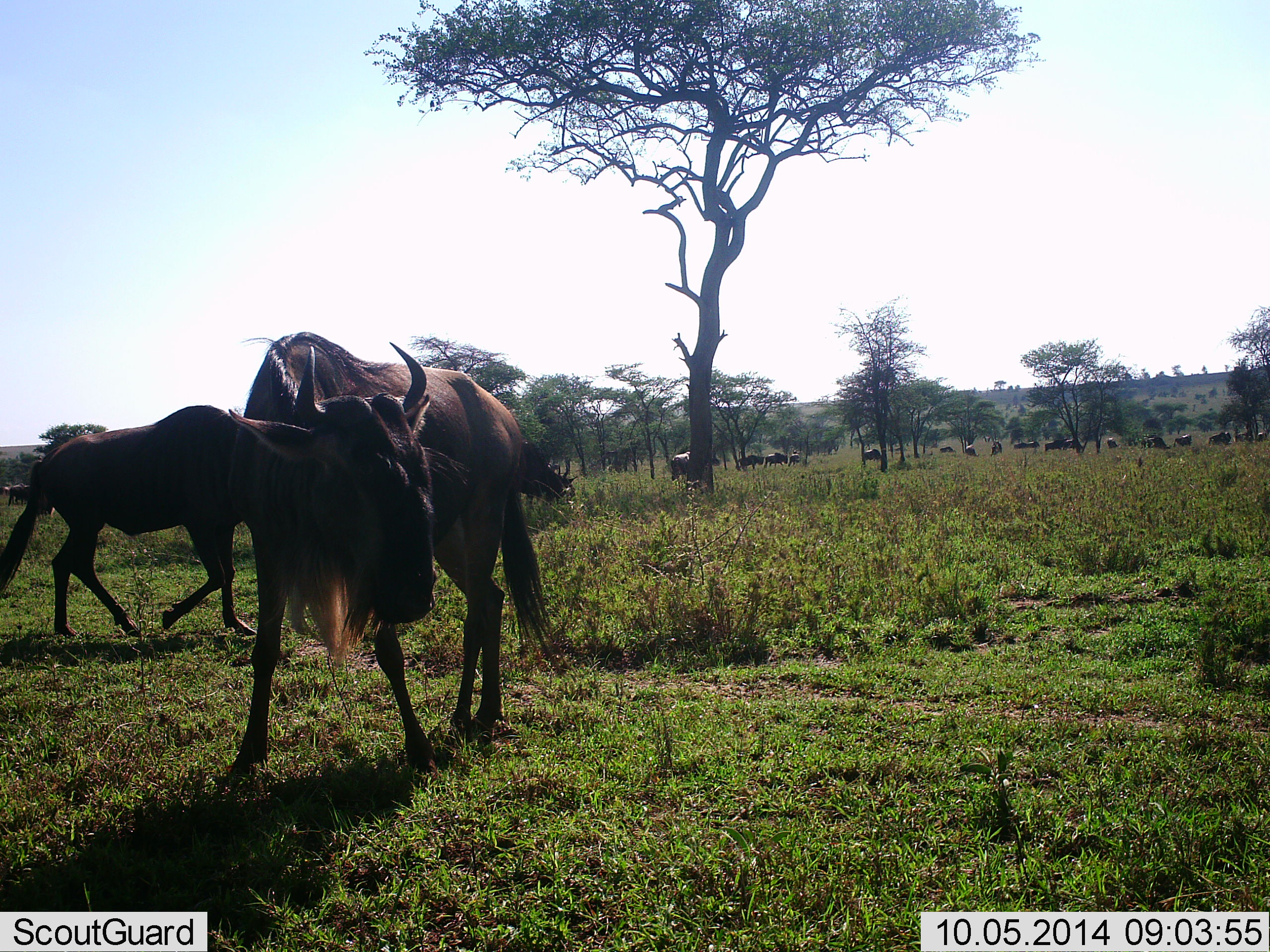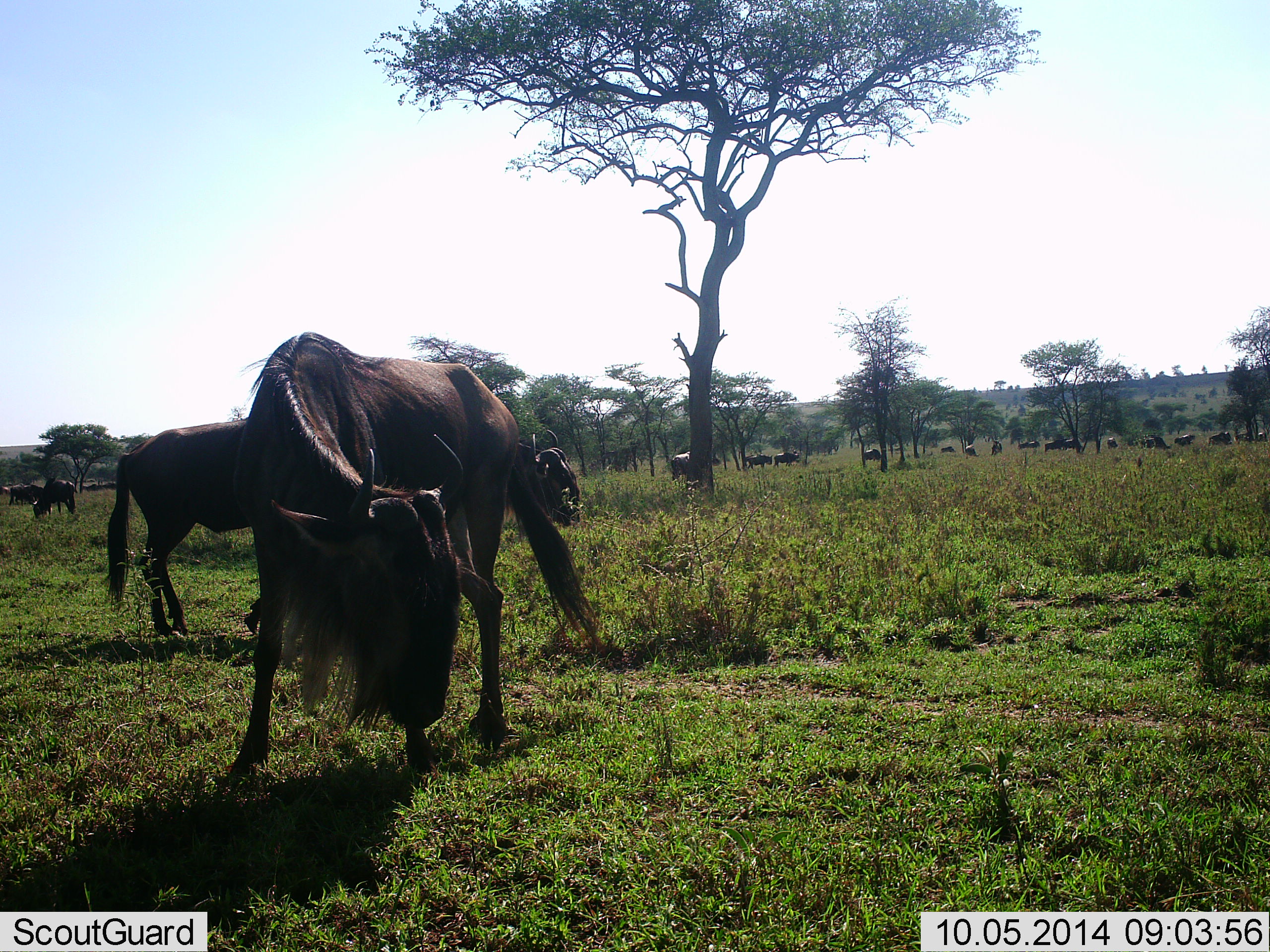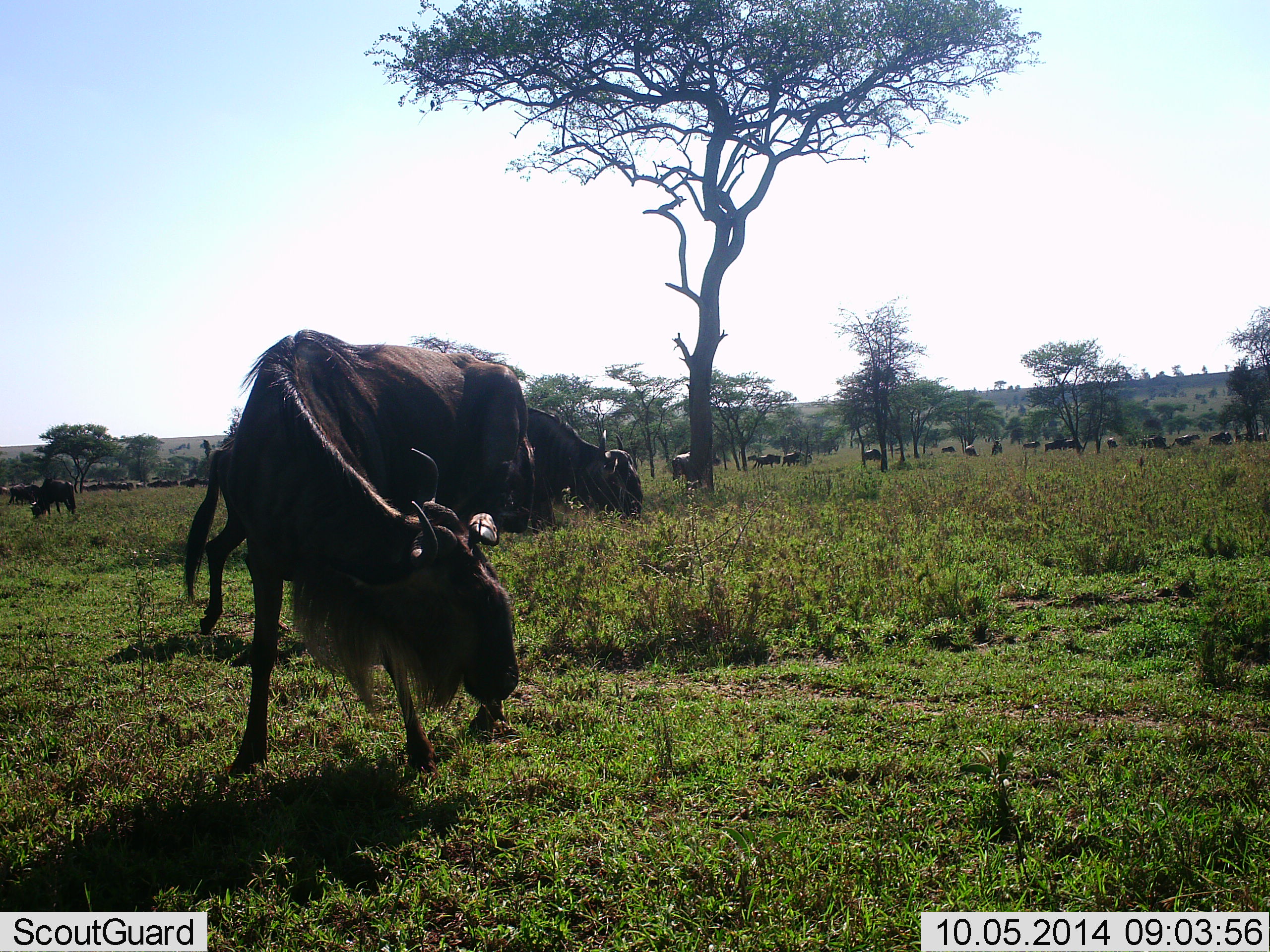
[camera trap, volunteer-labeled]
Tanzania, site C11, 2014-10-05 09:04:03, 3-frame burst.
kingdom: Animalia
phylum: Chordata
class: Mammalia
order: Artiodactyla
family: Bovidae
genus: Connochaetes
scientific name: Connochaetes taurinus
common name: blue wildebeest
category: wildebeest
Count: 11-50.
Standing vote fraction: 40%.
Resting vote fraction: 0%.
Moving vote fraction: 70%.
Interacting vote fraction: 10%.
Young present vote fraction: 0%.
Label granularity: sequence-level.